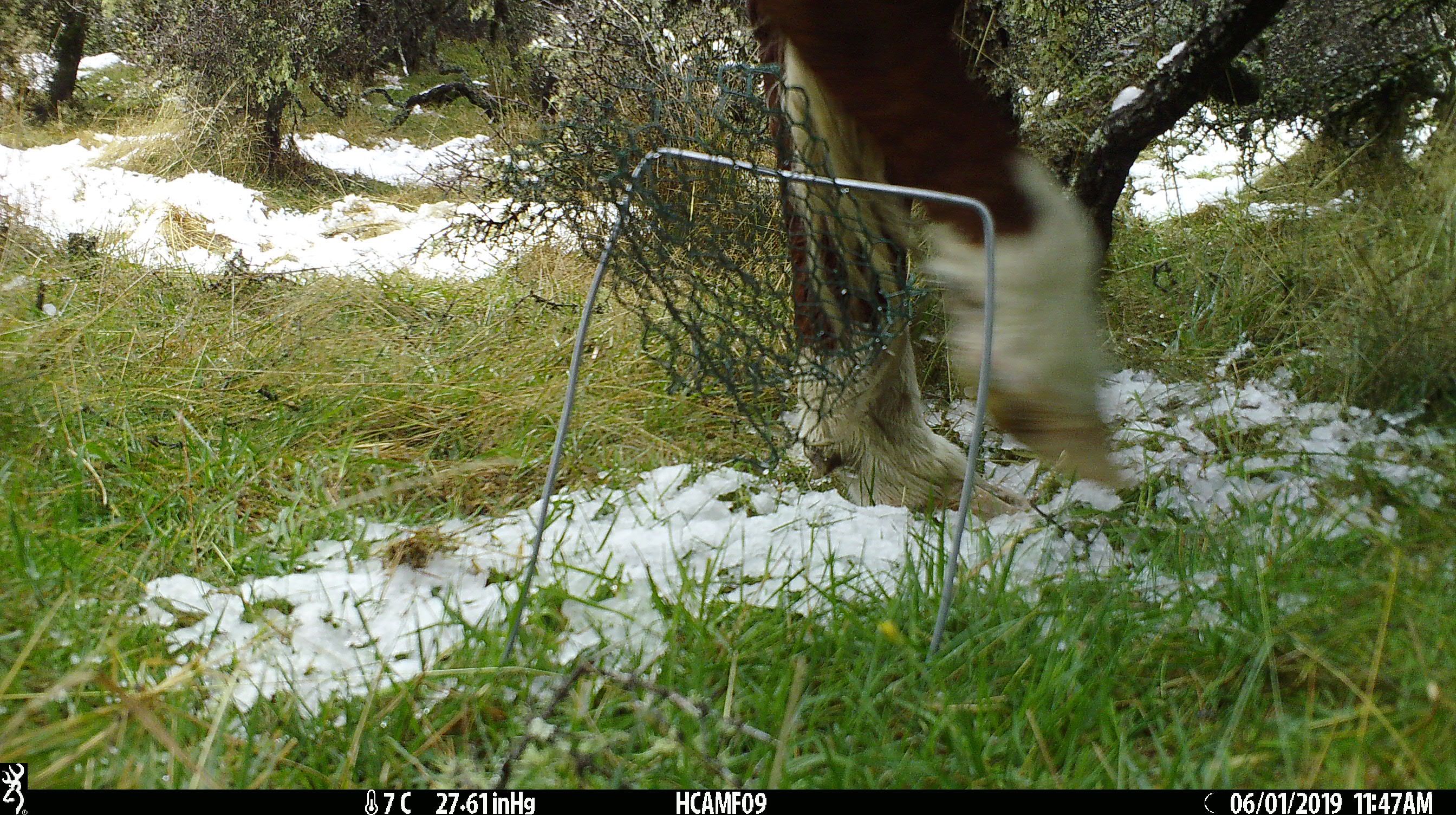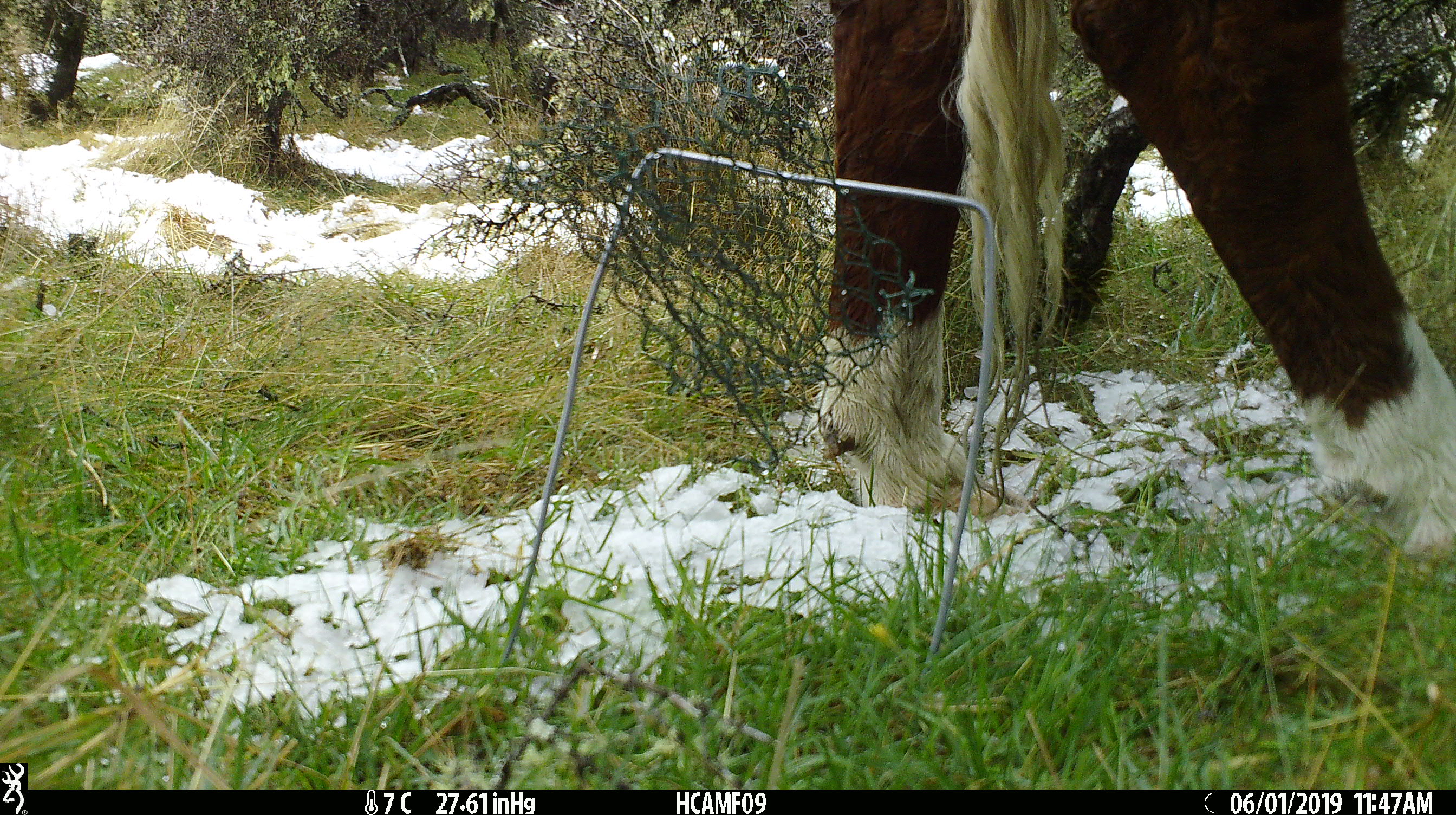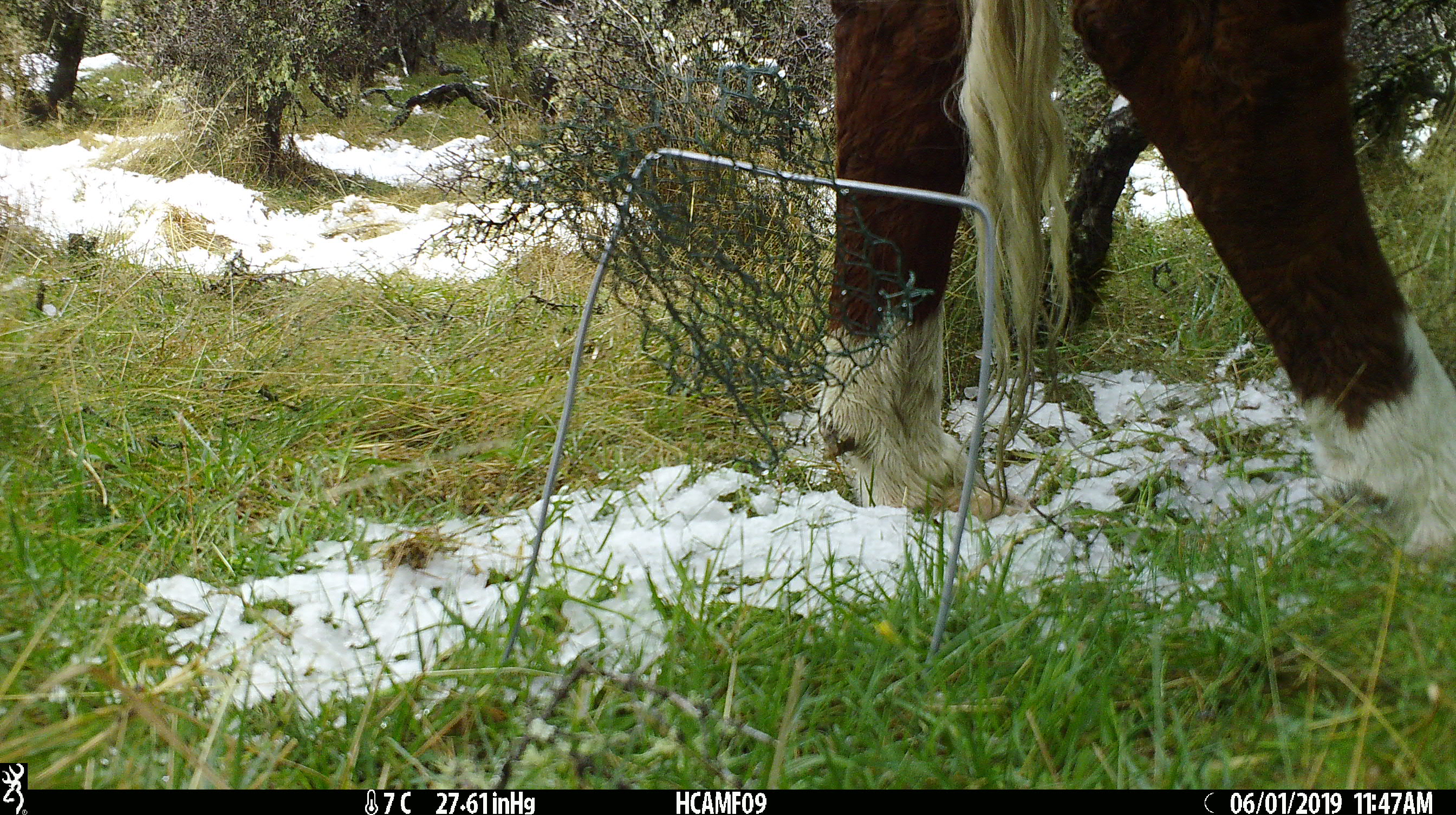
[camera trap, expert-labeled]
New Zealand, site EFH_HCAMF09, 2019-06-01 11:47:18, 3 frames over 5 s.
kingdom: Animalia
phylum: Chordata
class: Mammalia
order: Artiodactyla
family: Bovidae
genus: Bos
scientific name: Bos taurus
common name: domestic cow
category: cow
Cow (domestic cow) (Bos taurus).